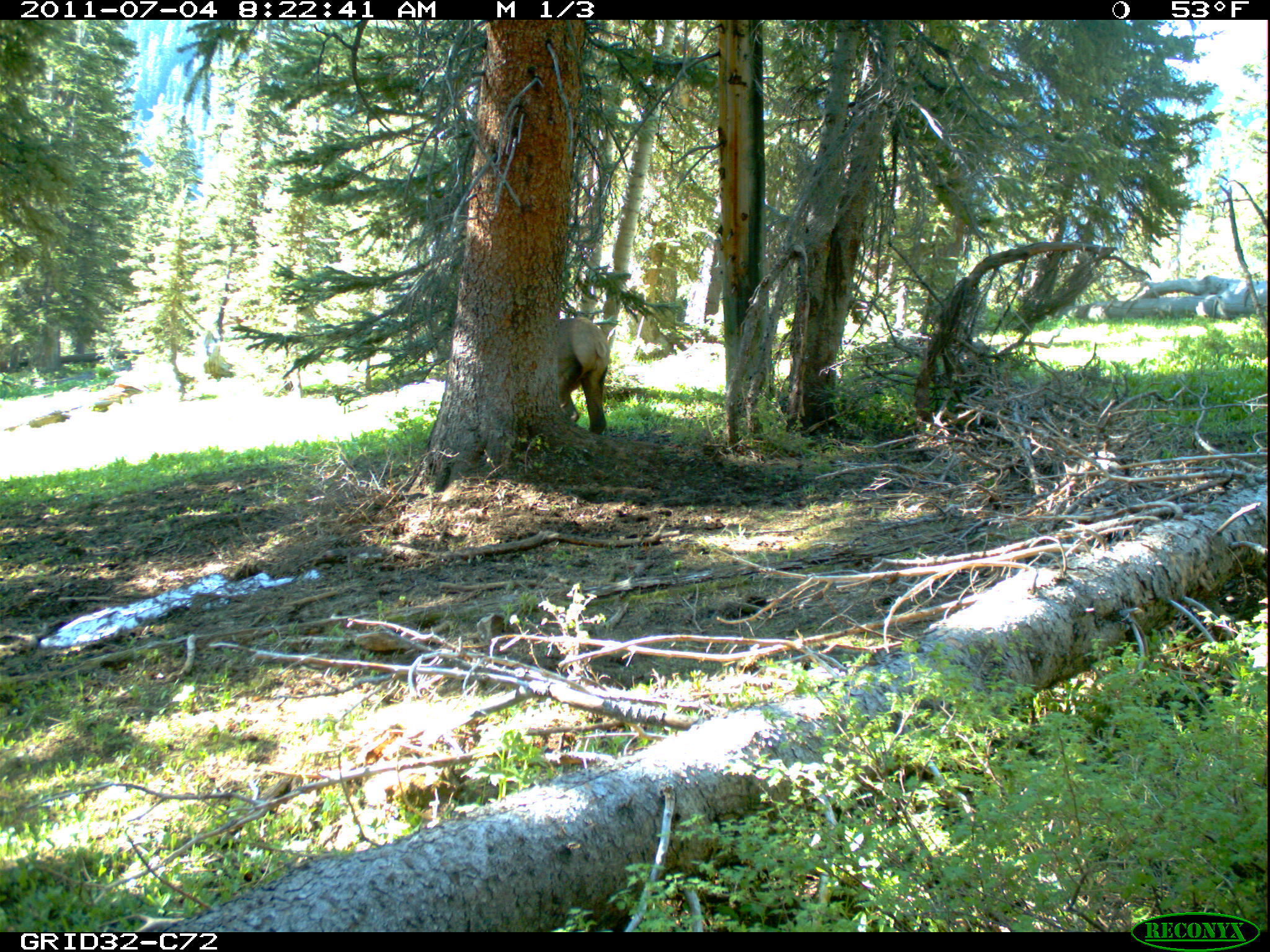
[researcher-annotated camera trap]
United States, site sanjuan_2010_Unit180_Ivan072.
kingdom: Animalia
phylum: Chordata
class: Mammalia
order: Artiodactyla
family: Cervidae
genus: Cervus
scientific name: Cervus elaphus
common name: red deer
Cervus elaphus (red deer).